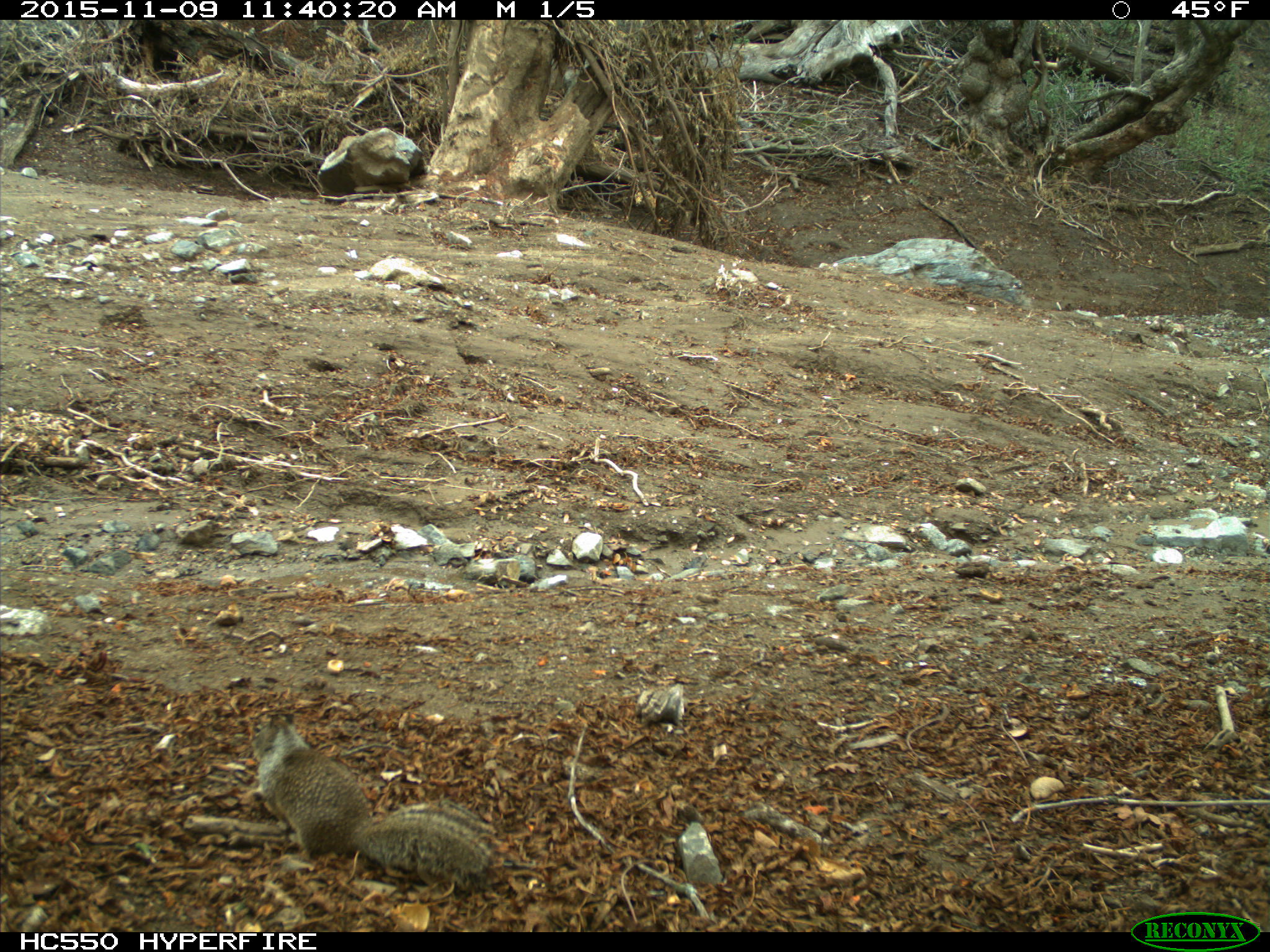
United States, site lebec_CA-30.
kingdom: Animalia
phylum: Chordata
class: Mammalia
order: Rodentia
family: Sciuridae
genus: Otospermophilus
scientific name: Otospermophilus beecheyi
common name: california ground squirrel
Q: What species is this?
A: Otospermophilus beecheyi (california ground squirrel).